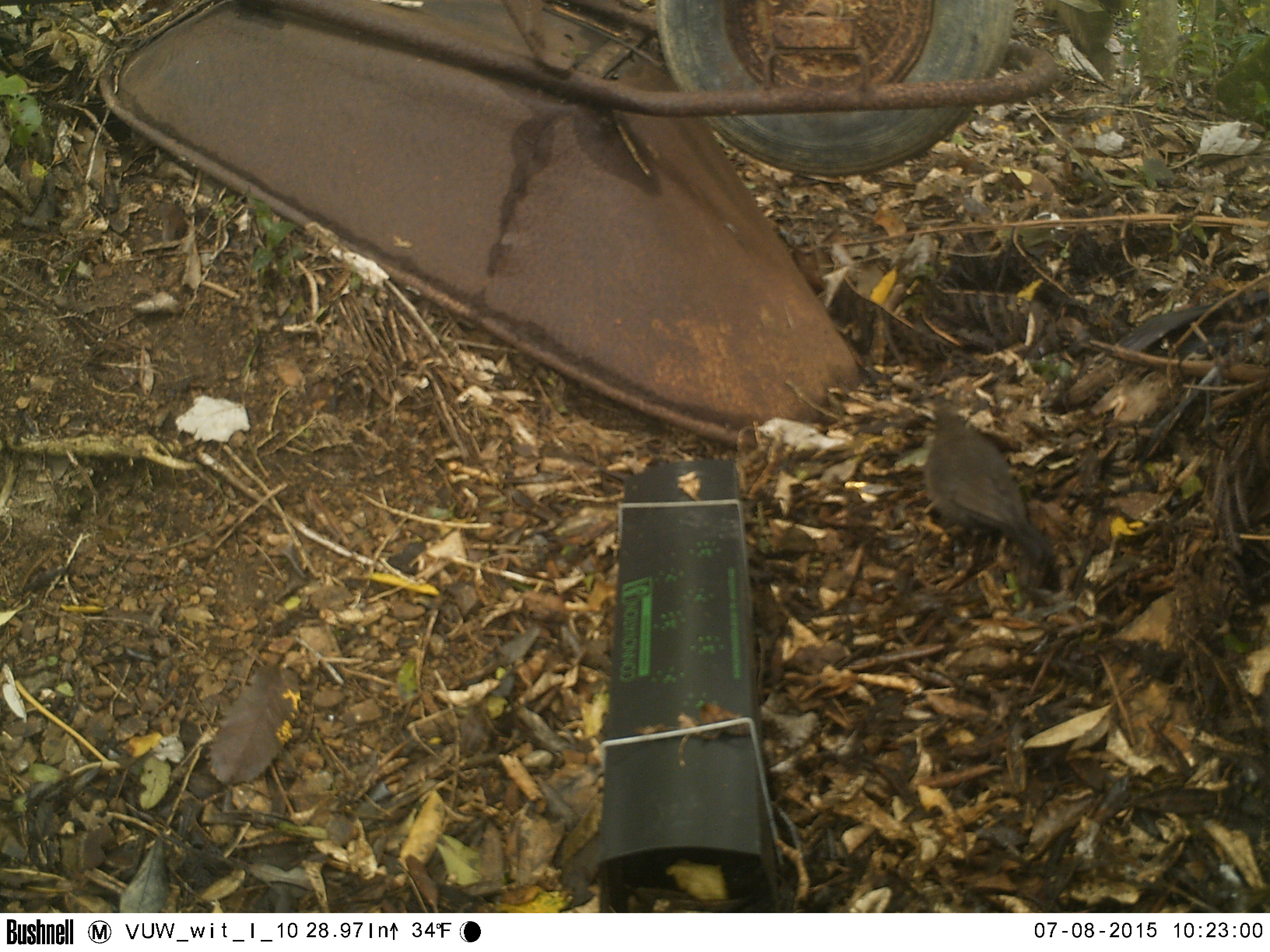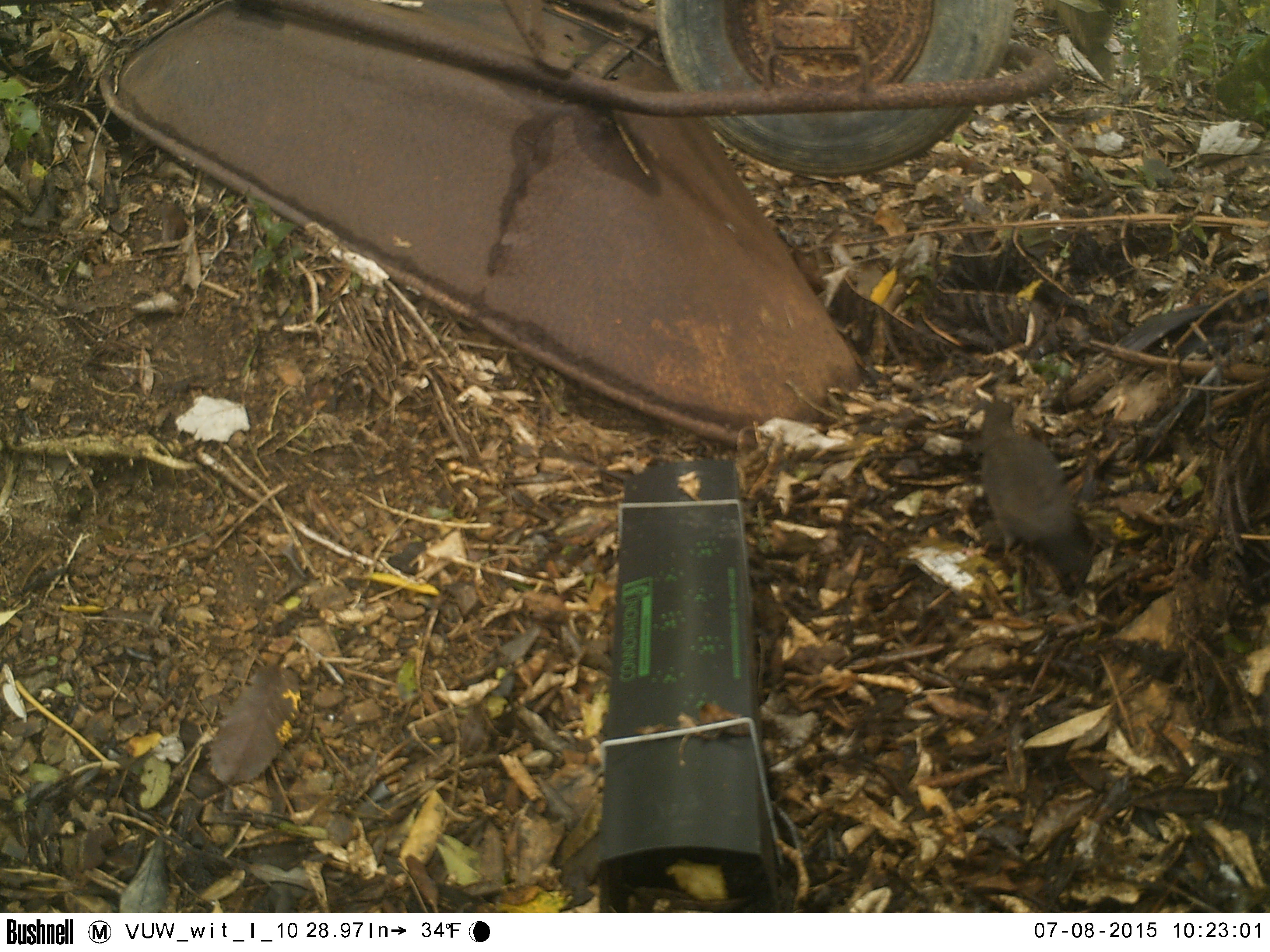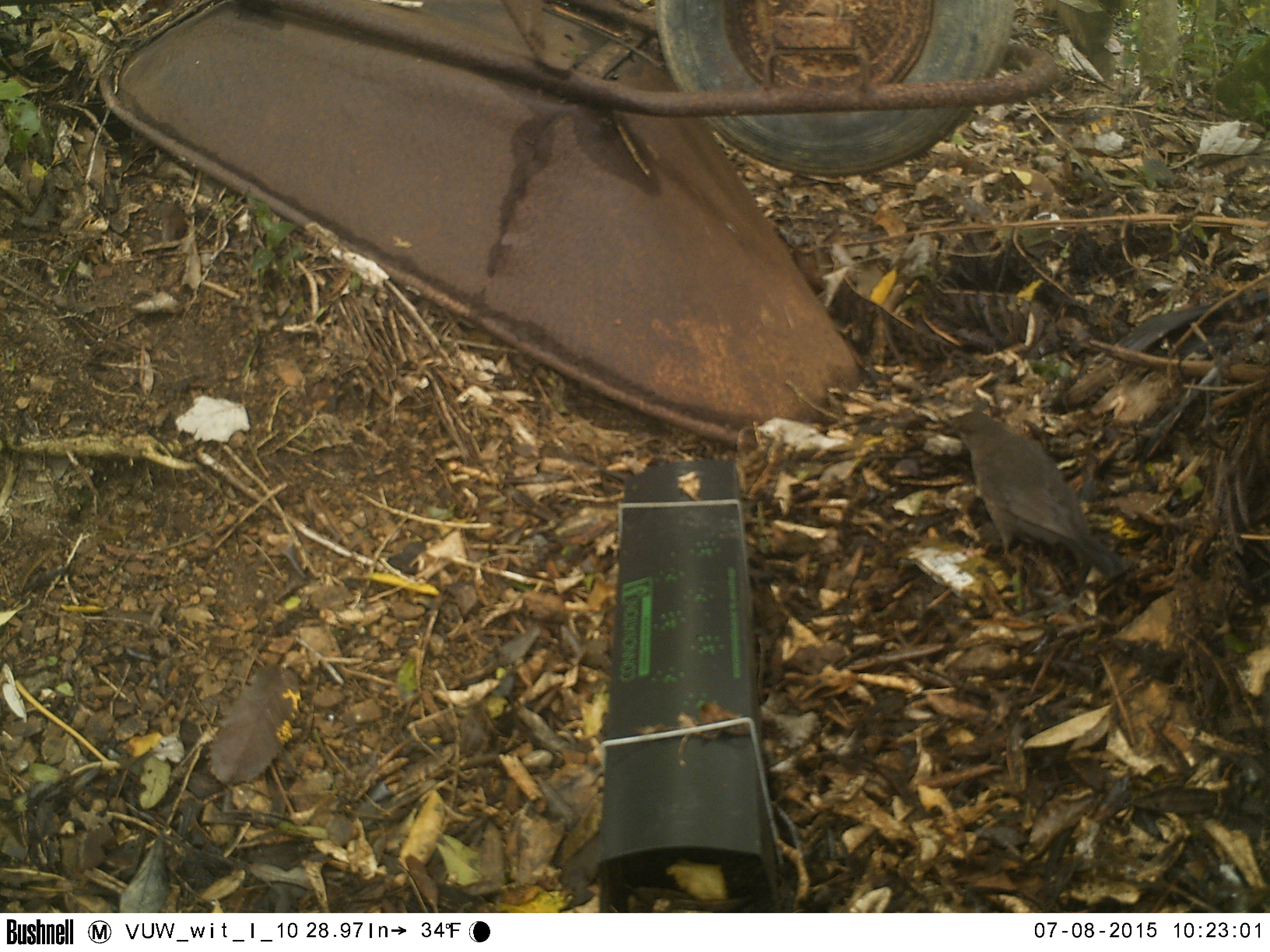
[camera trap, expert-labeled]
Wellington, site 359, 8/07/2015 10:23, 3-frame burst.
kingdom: Animalia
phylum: Chordata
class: Aves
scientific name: Aves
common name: bird